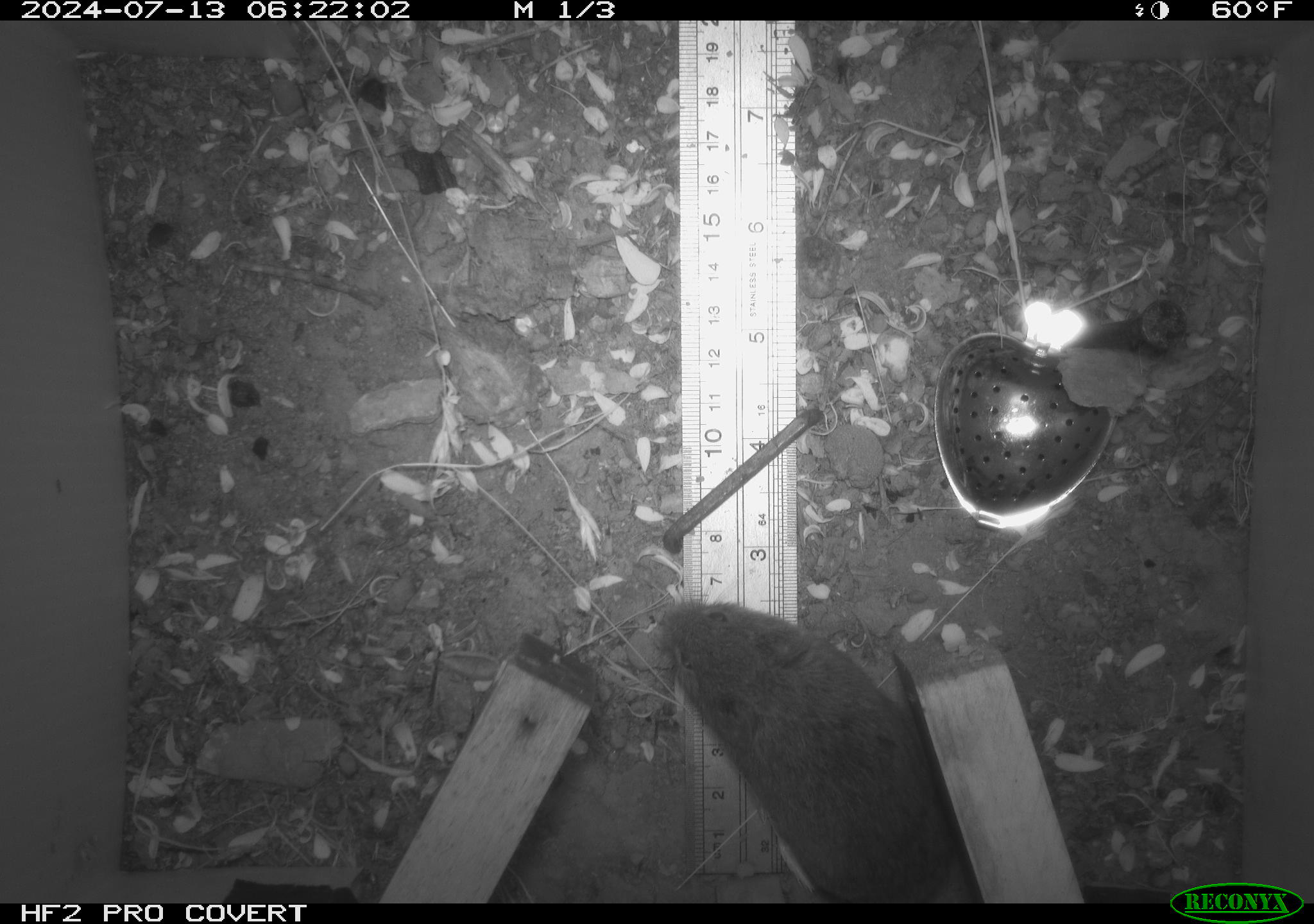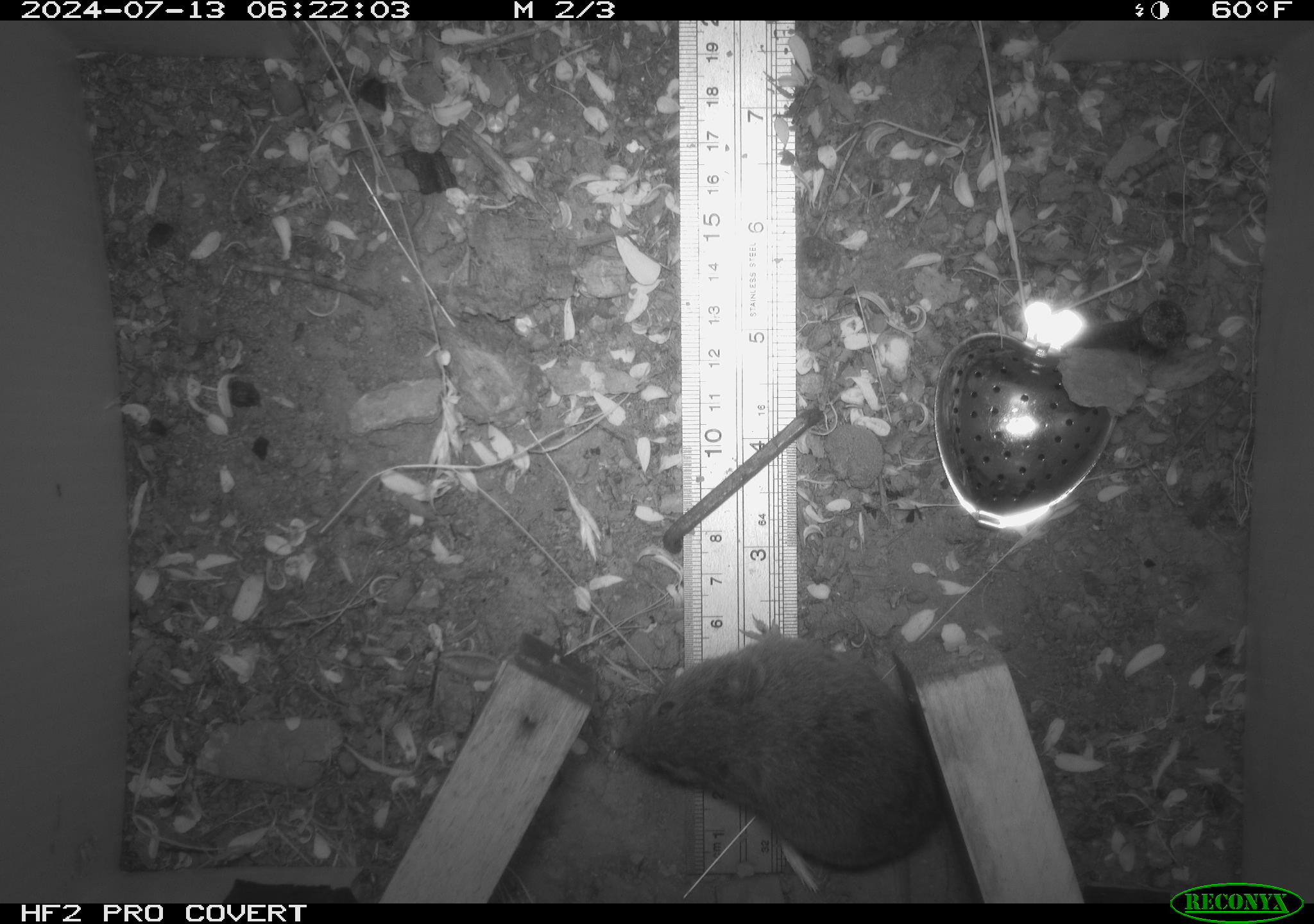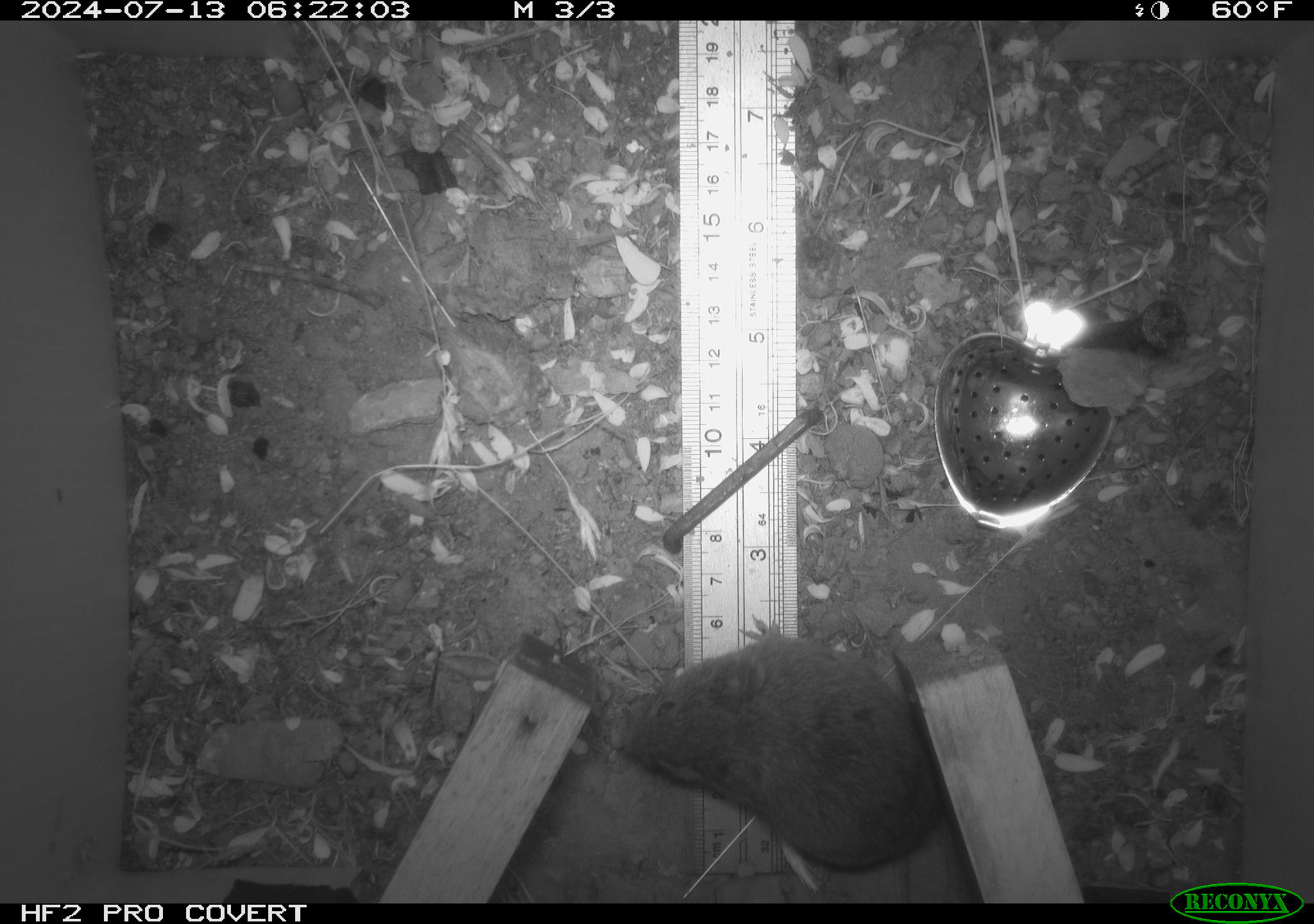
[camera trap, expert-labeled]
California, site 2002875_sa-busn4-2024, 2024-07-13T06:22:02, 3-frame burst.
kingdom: Animalia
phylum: Chordata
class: Mammalia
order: Rodentia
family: Cricetidae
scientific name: Arvicolinae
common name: voles, lemmings, and muskrats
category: arvicolinae subfamily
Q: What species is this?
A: Arvicolinae subfamily (voles, lemmings, and muskrats) (Arvicolinae).